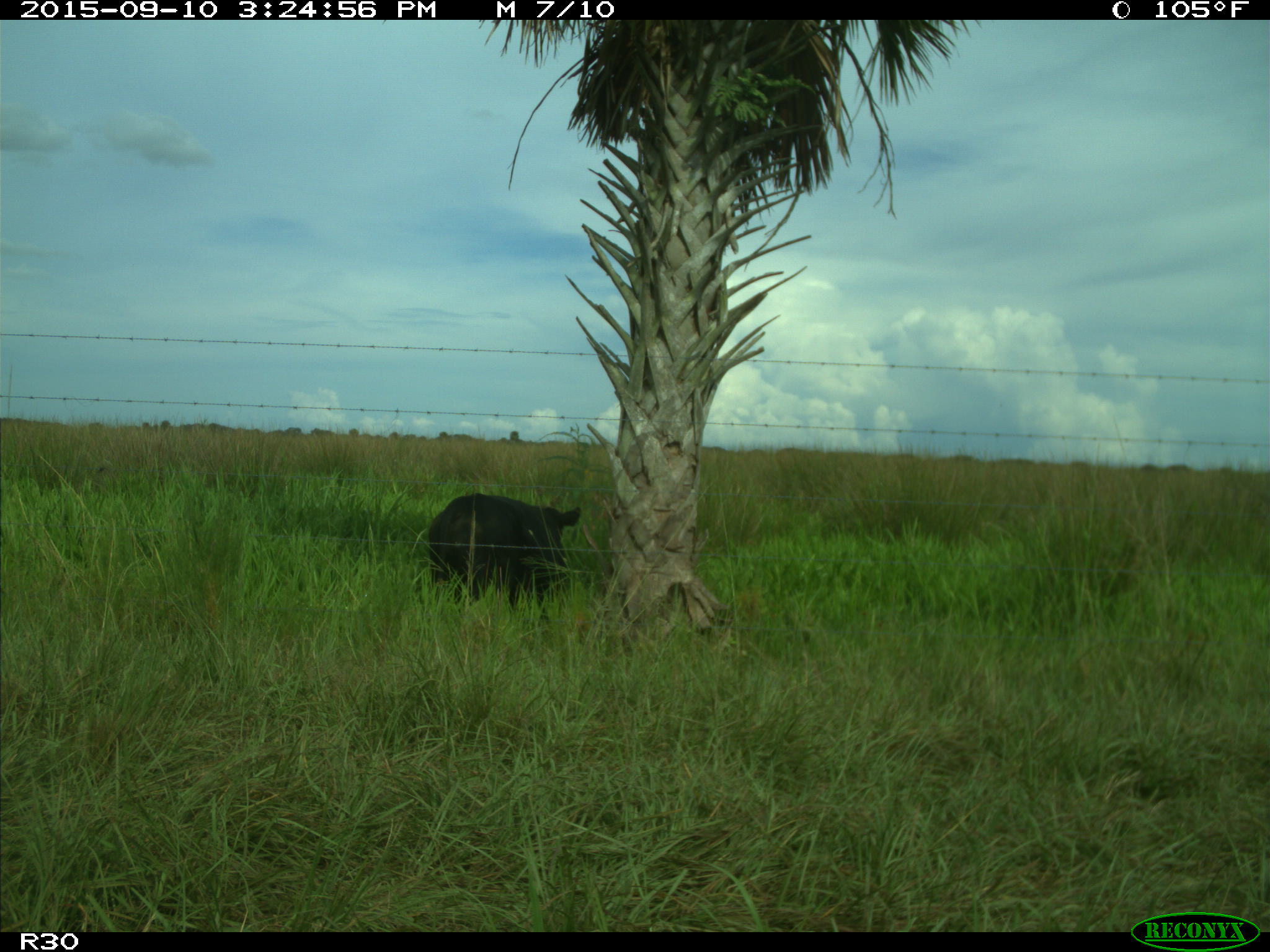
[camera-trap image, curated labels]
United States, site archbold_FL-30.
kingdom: Animalia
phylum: Chordata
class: Mammalia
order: Artiodactyla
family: Bovidae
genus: Bos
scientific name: Bos taurus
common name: domestic cow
Bos taurus (domestic cow).